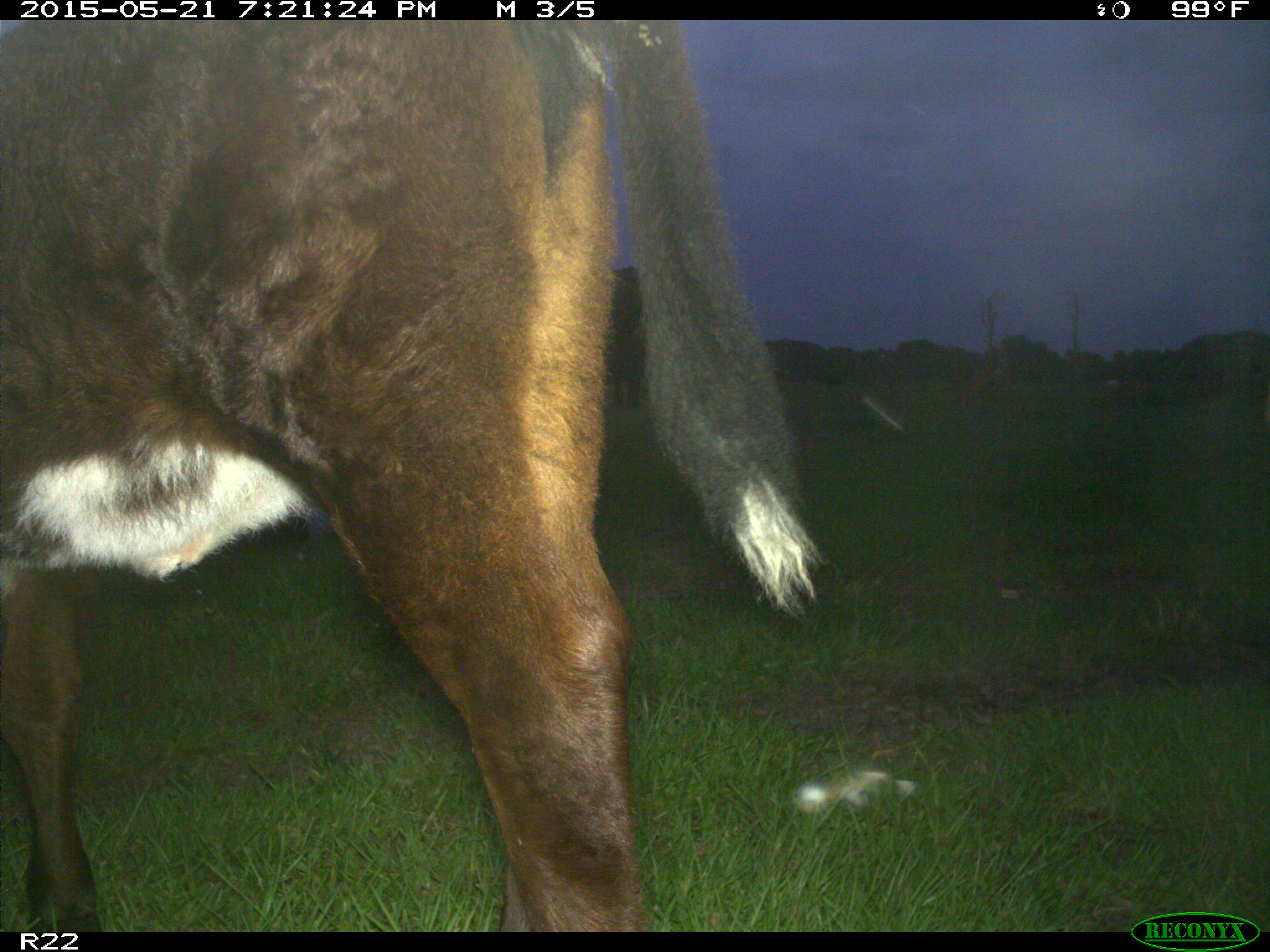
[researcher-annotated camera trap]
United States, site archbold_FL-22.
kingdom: Animalia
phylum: Chordata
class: Mammalia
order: Artiodactyla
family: Bovidae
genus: Bos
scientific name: Bos taurus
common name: domestic cow